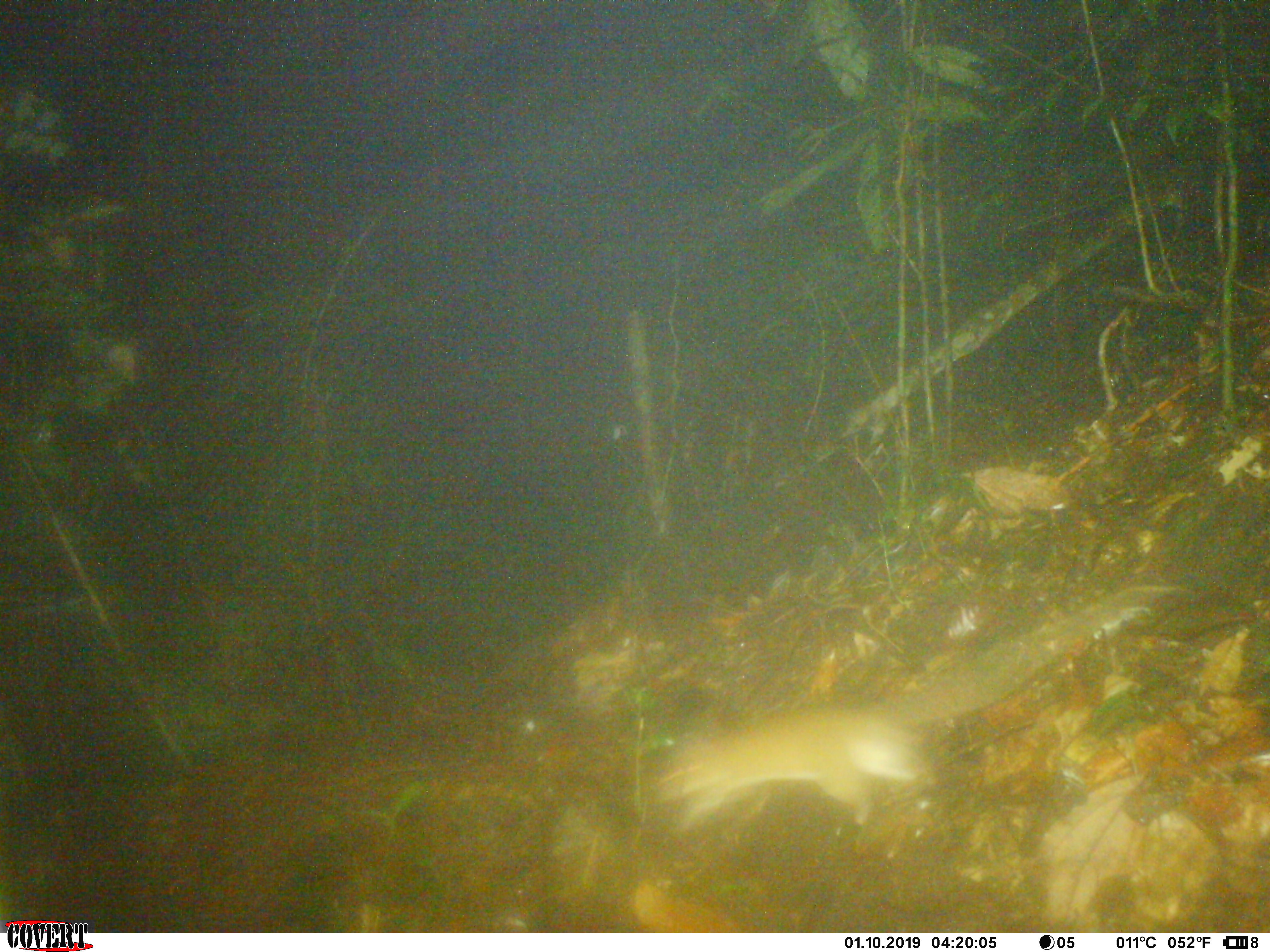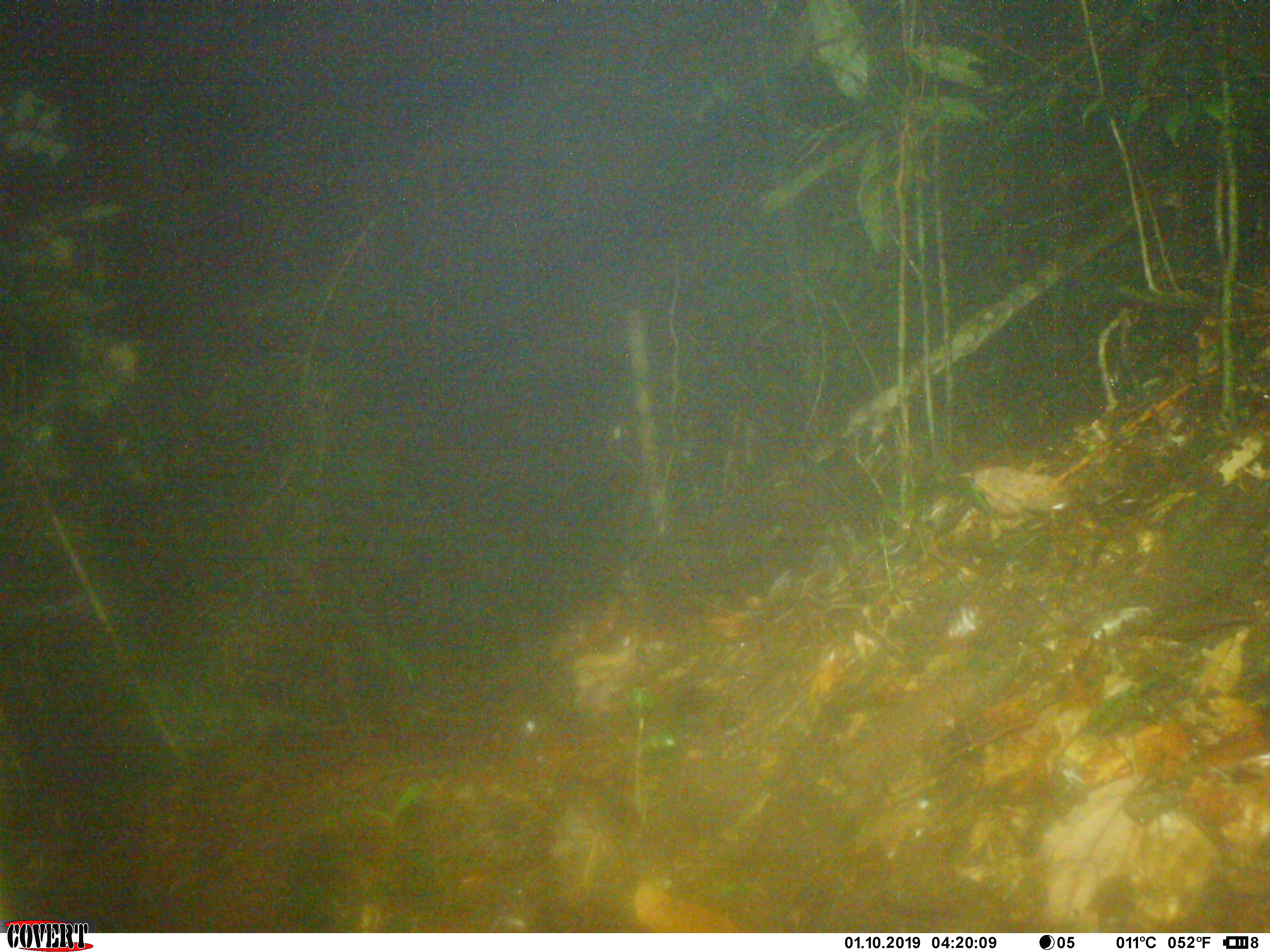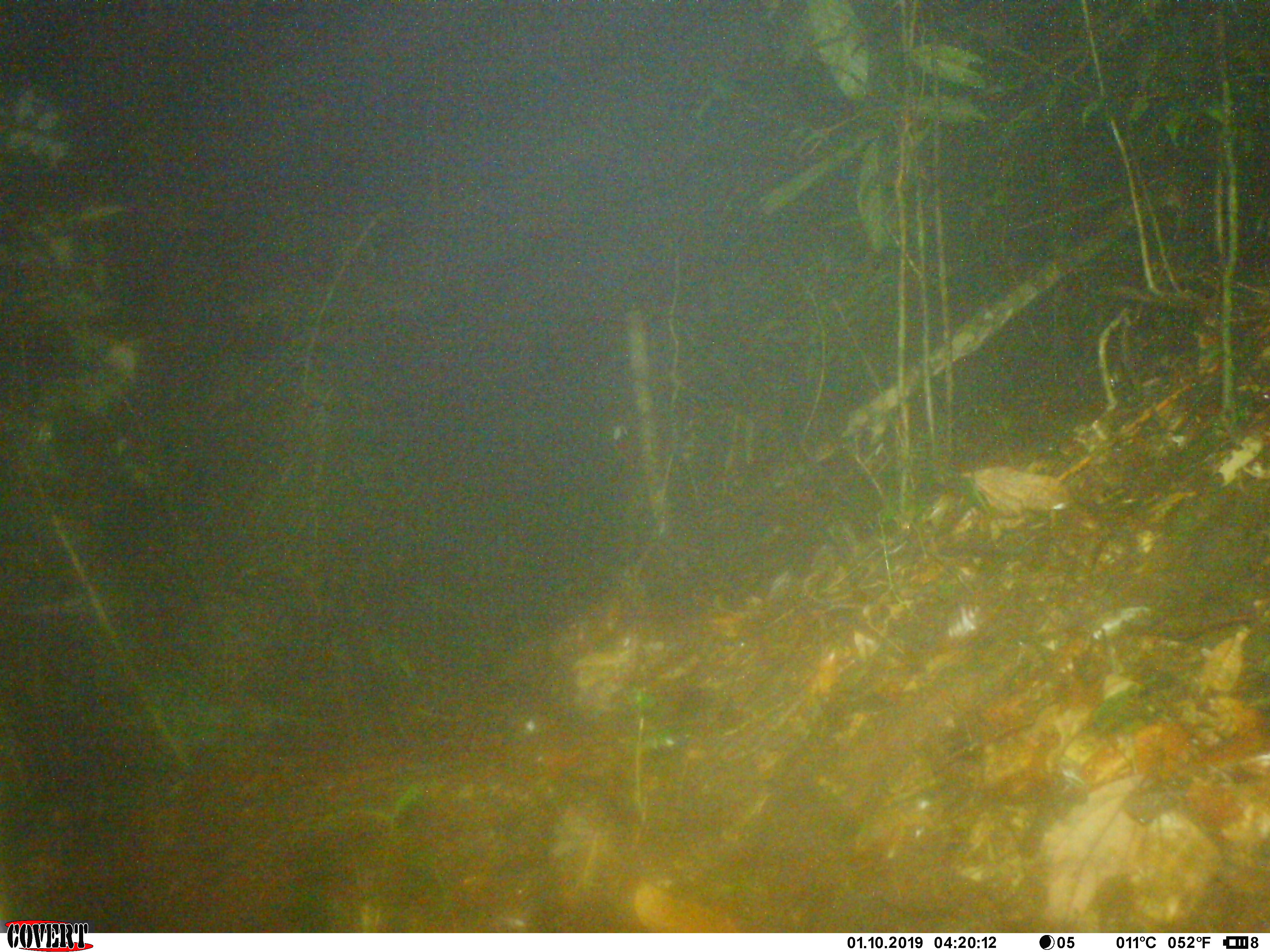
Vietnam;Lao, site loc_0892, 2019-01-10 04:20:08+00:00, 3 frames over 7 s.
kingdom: Animalia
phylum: Chordata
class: Mammalia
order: Rodentia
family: Muridae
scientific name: Muridae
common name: old-world mice and rats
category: unidentified murid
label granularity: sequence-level